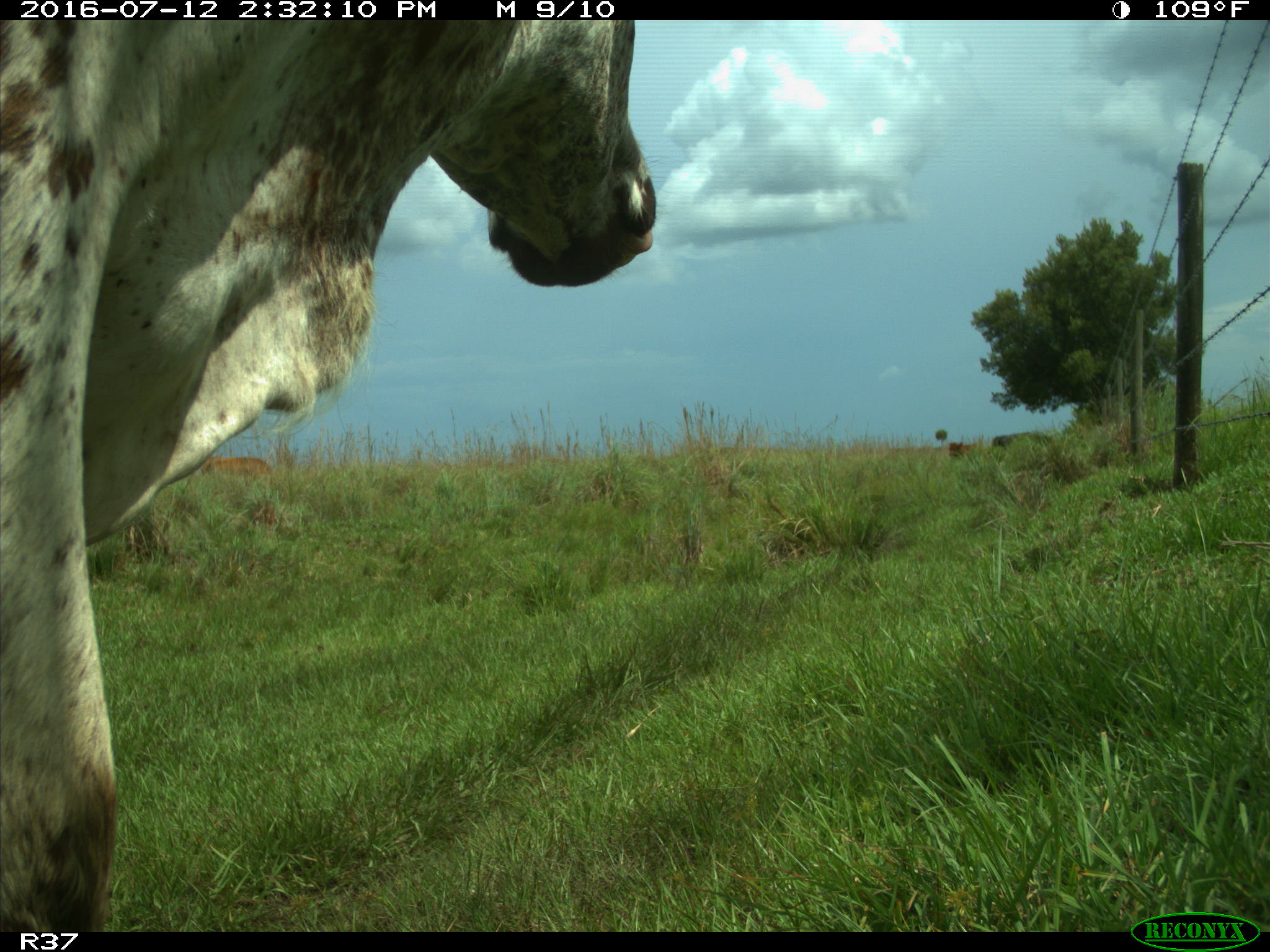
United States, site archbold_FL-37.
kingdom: Animalia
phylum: Chordata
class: Mammalia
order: Artiodactyla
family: Bovidae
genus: Bos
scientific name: Bos taurus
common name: domestic cow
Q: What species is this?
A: Bos taurus (domestic cow).